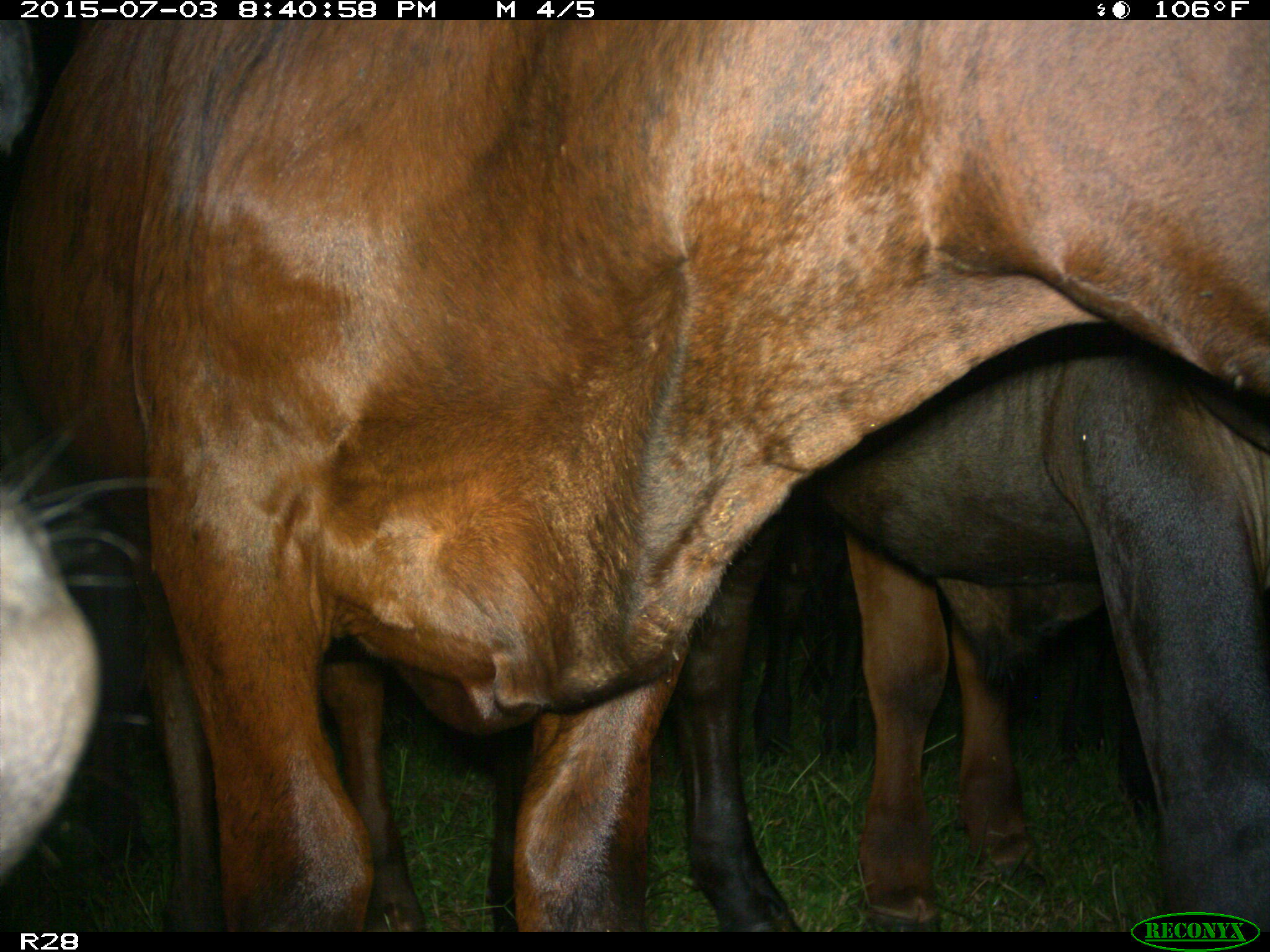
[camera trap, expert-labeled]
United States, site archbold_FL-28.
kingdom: Animalia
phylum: Chordata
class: Mammalia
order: Artiodactyla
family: Bovidae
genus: Bos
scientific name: Bos taurus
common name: domestic cow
Bos taurus (domestic cow).